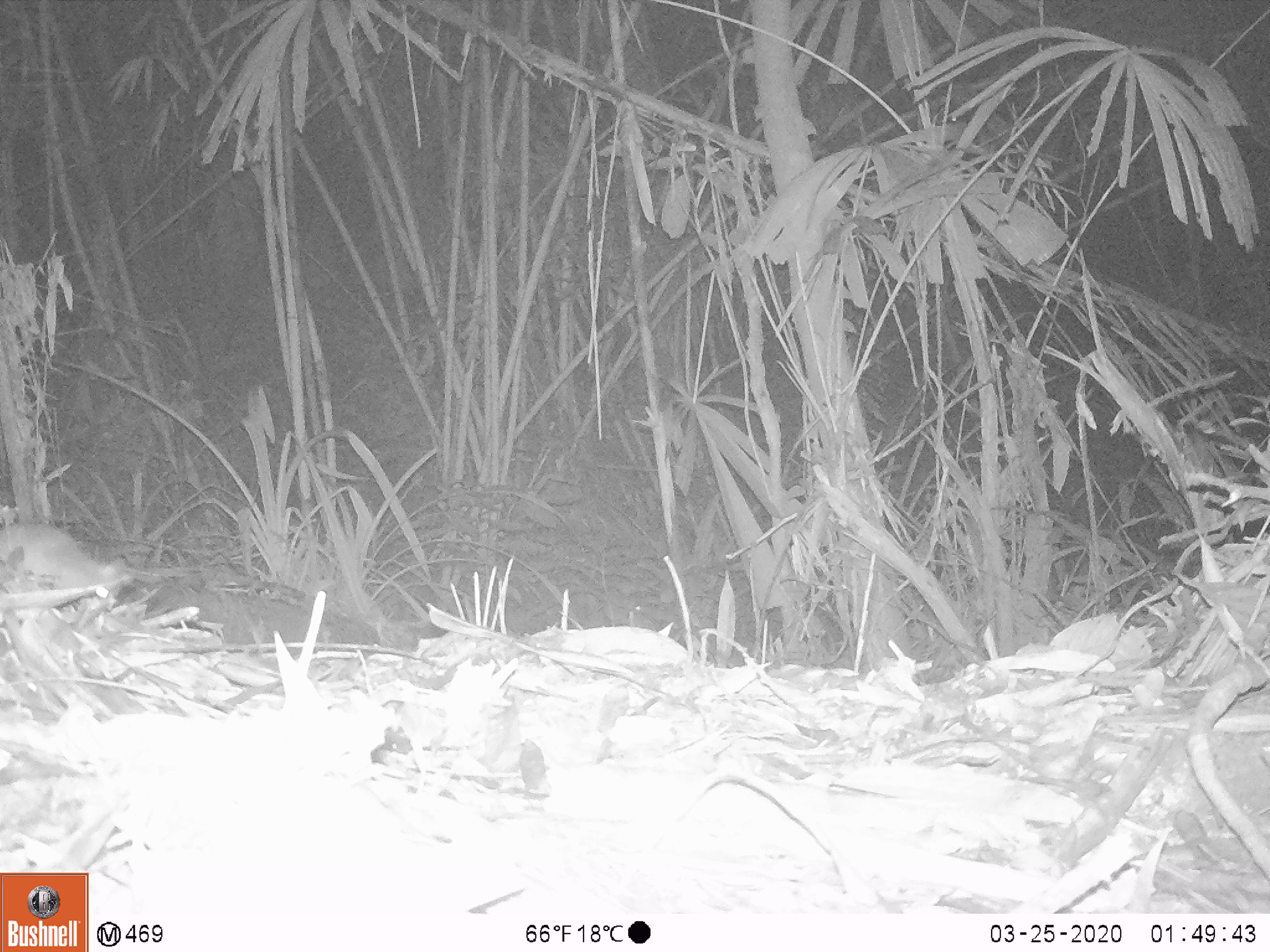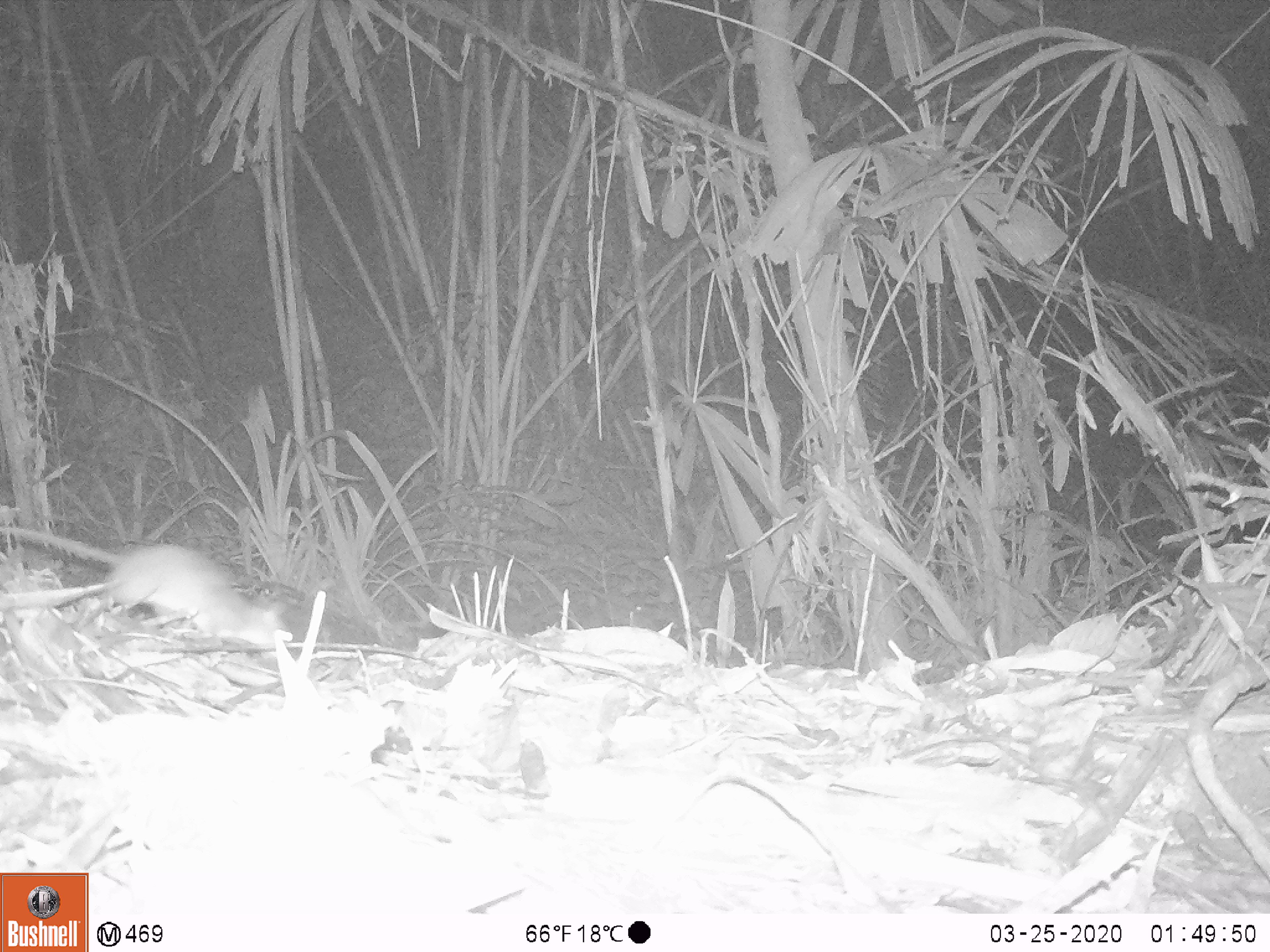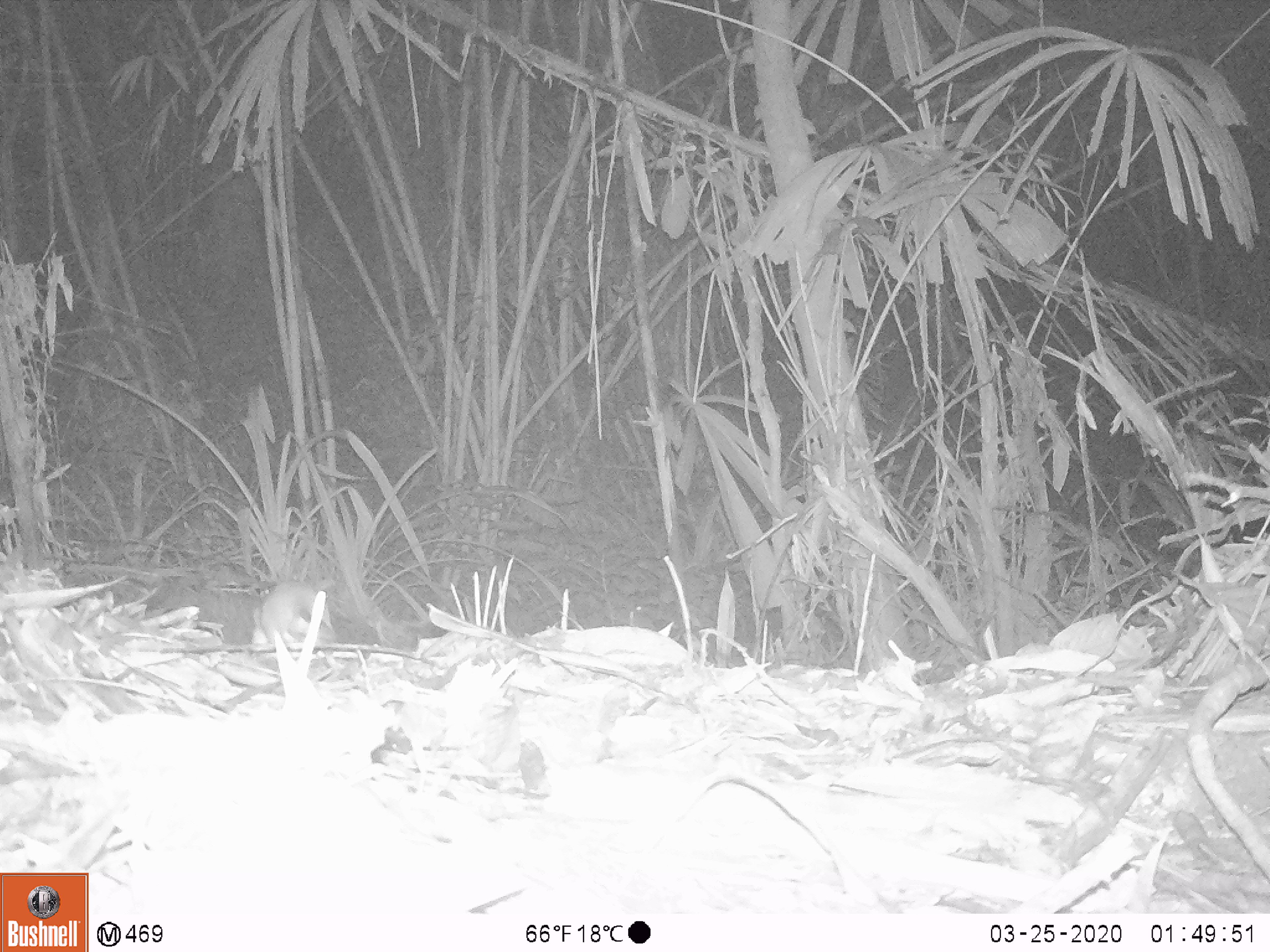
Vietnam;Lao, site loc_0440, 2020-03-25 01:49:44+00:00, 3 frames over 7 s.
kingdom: Animalia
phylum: Chordata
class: Mammalia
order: Rodentia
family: Muridae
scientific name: Muridae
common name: old-world mice and rats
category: unidentified murid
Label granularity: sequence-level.